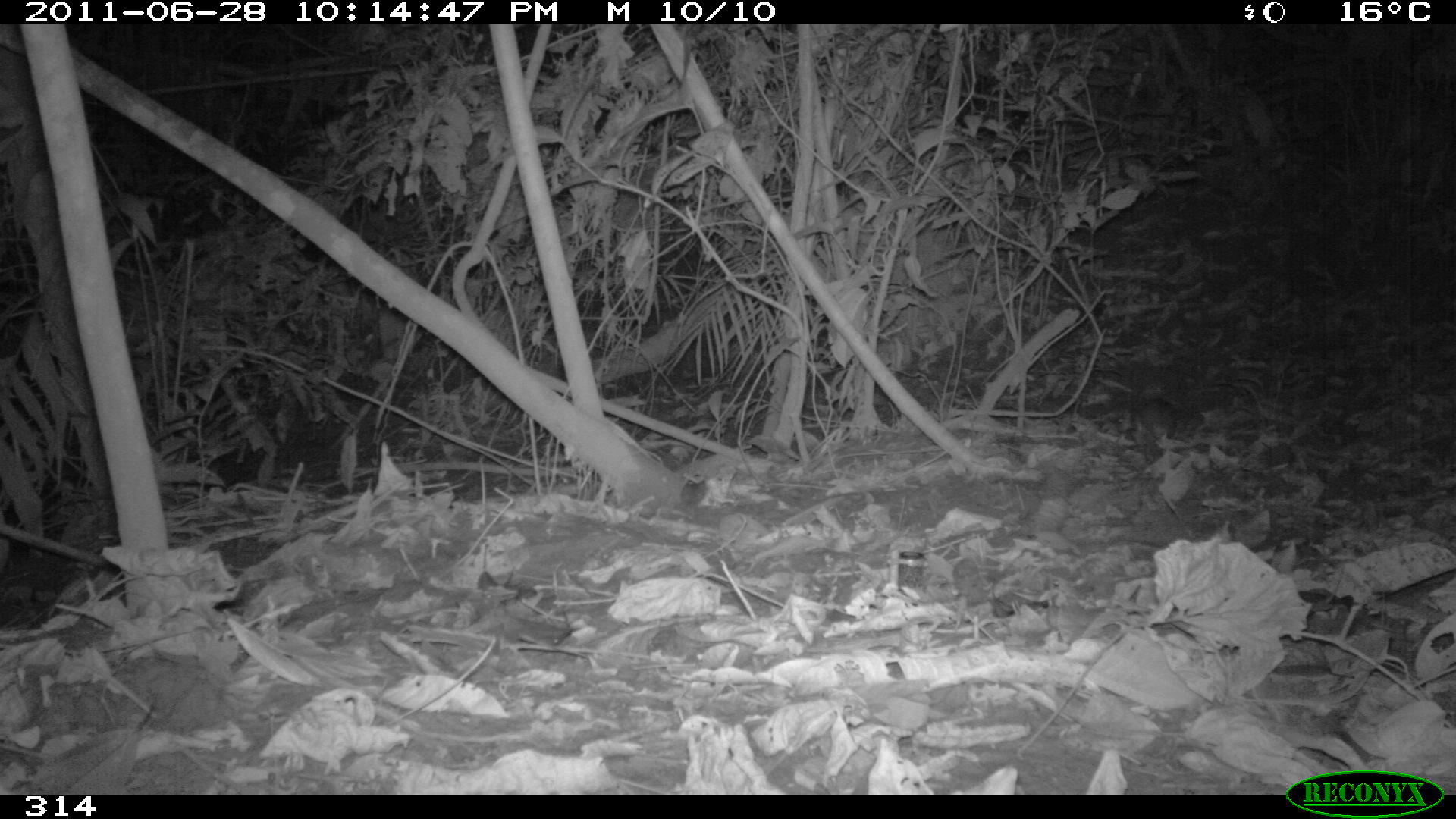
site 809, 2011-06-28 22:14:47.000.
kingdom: Animalia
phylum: Chordata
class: Mammalia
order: Rodentia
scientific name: Rodentia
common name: rodents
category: unknown rodent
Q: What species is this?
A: Unknown rodent (rodents) (Rodentia).